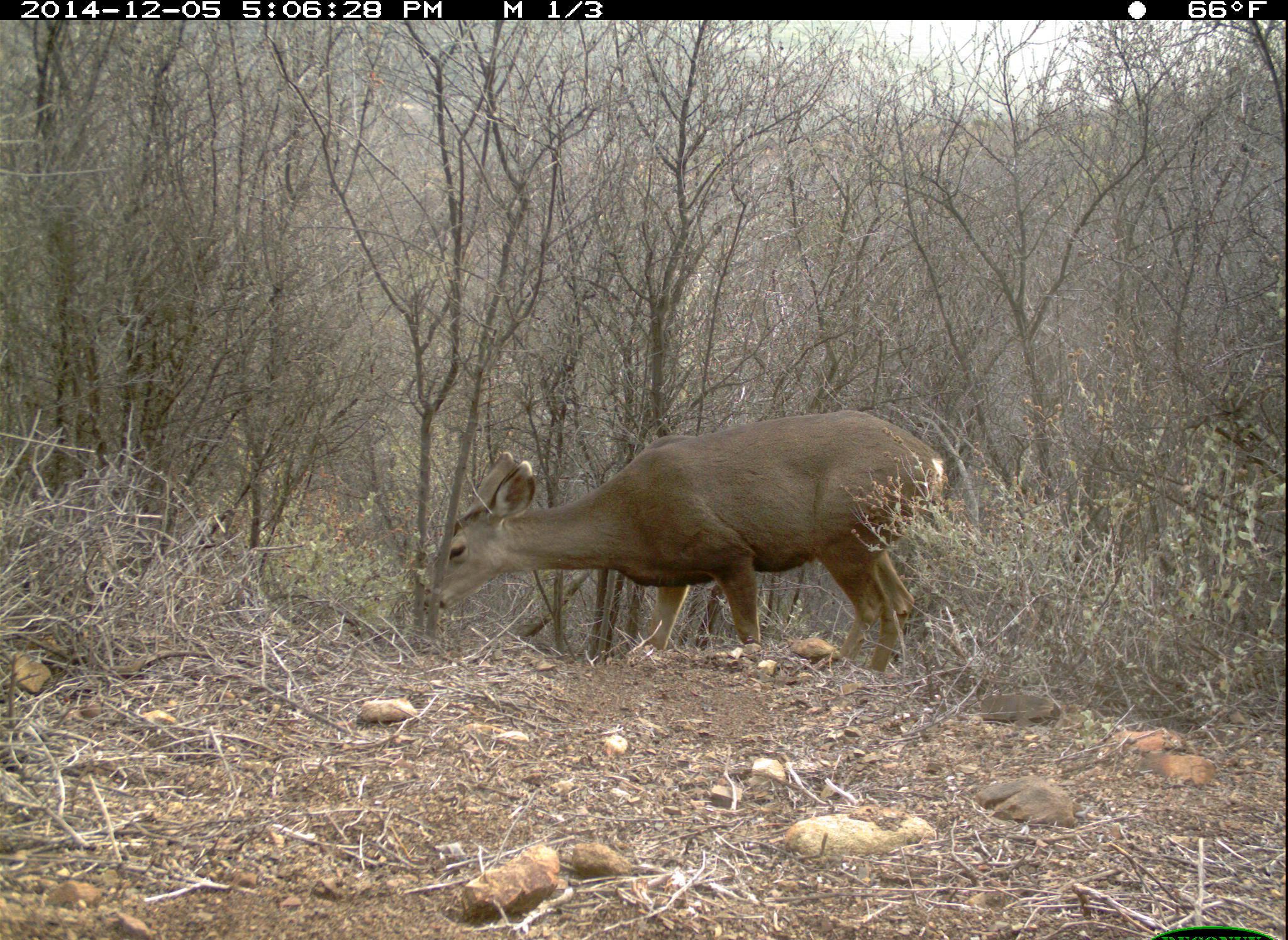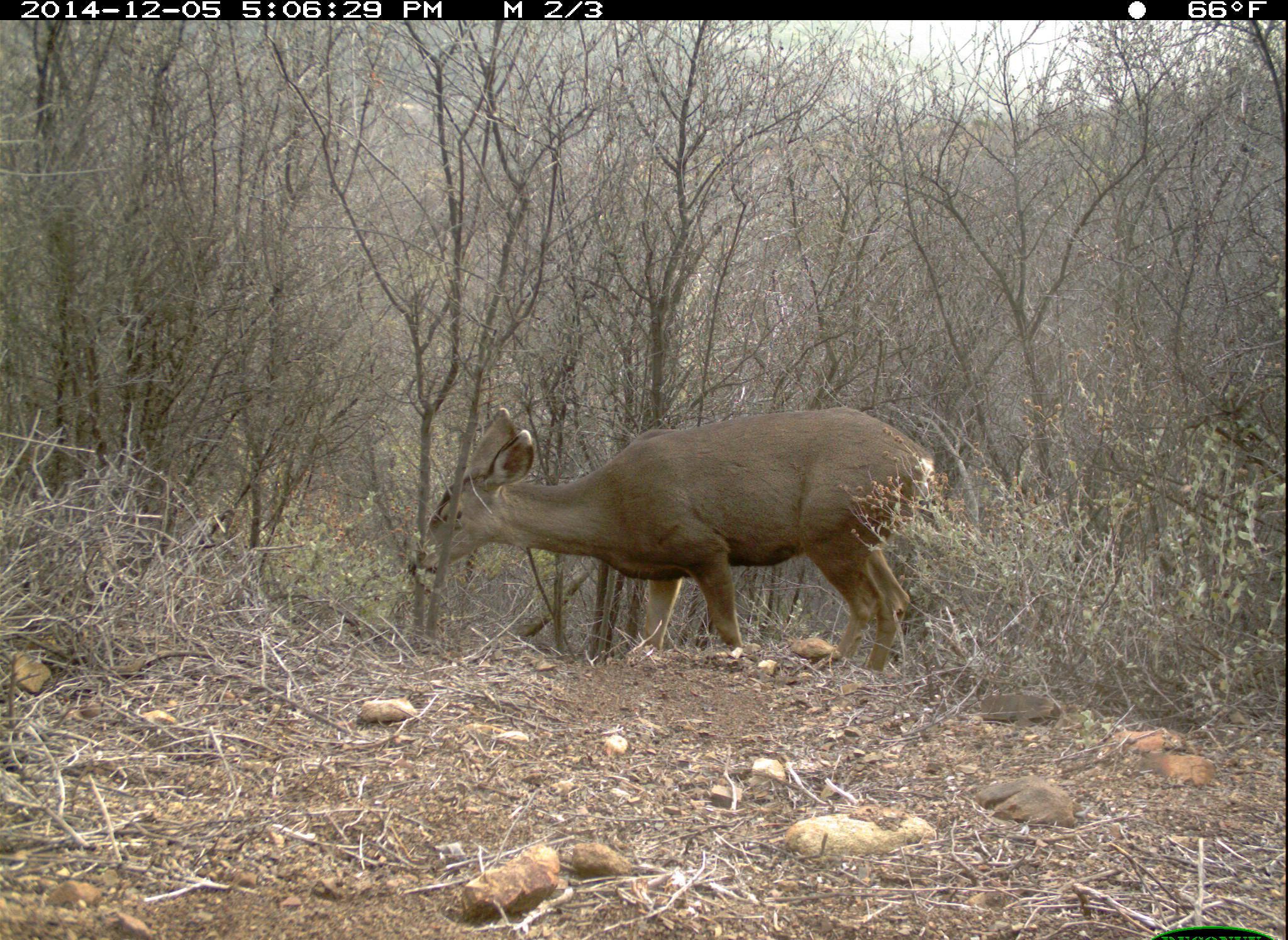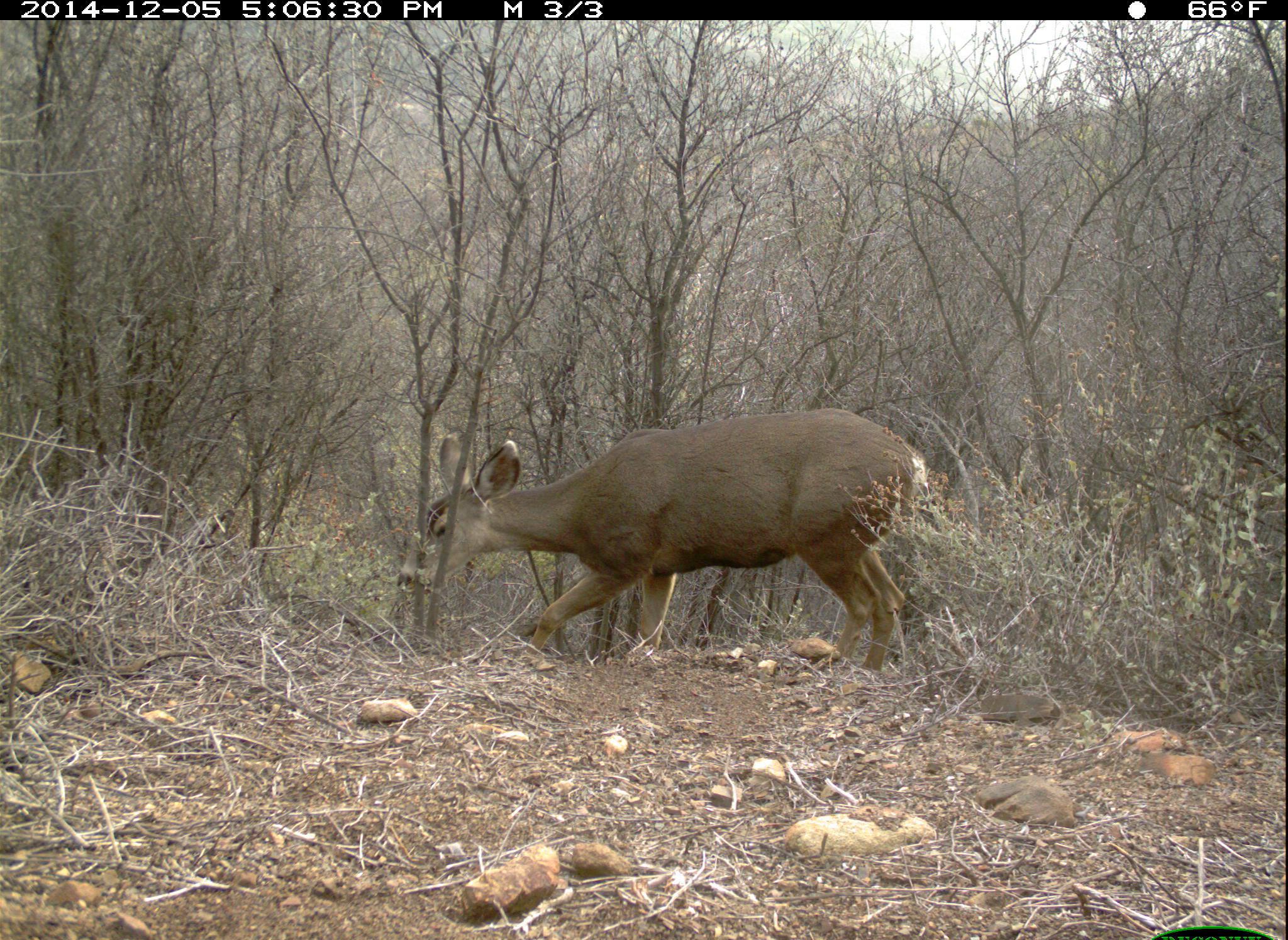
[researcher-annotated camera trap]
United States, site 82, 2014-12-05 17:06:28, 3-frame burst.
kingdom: Animalia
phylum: Chordata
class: Mammalia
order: Artiodactyla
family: Cervidae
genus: Odocoileus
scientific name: Odocoileus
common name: deer